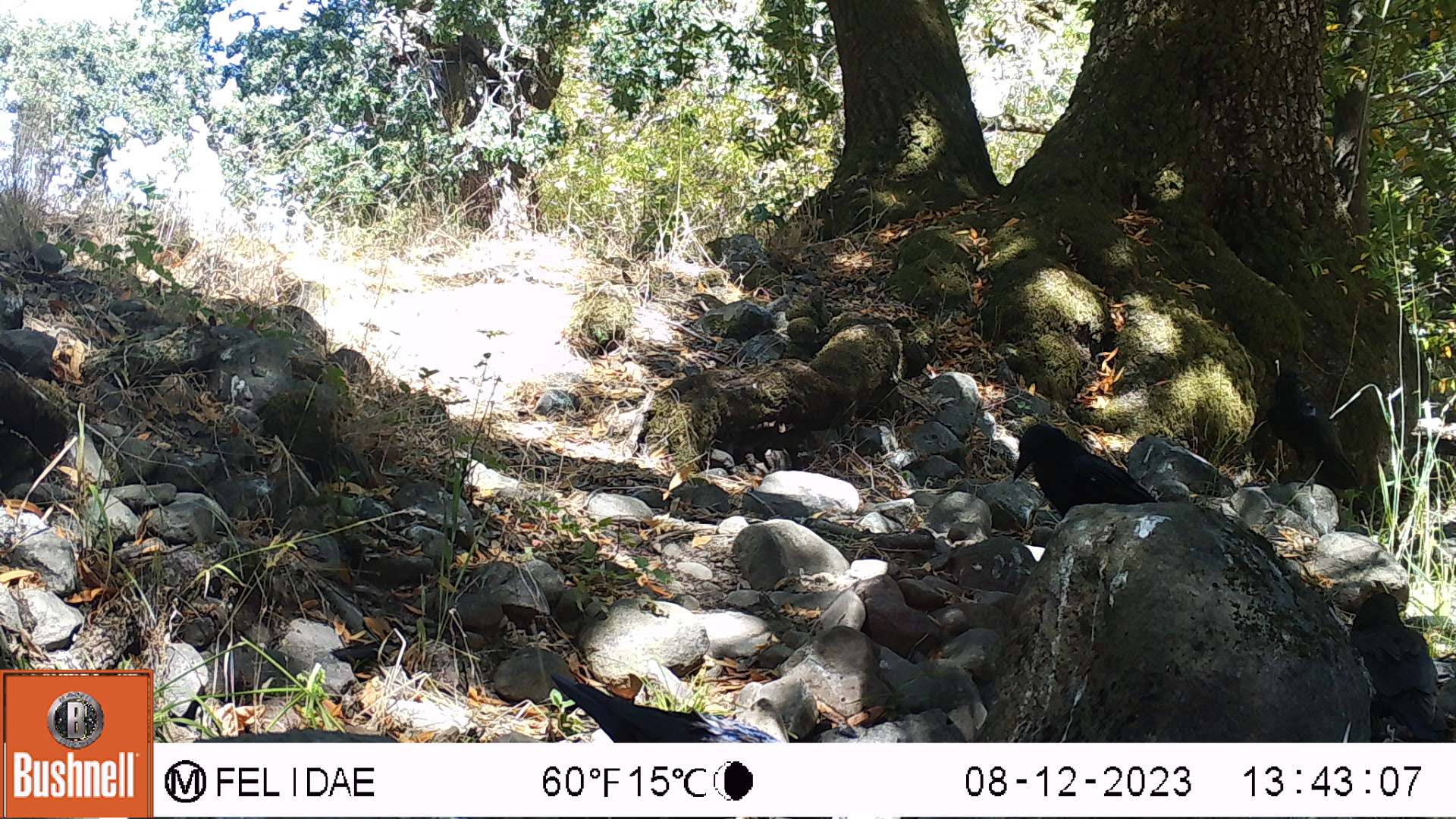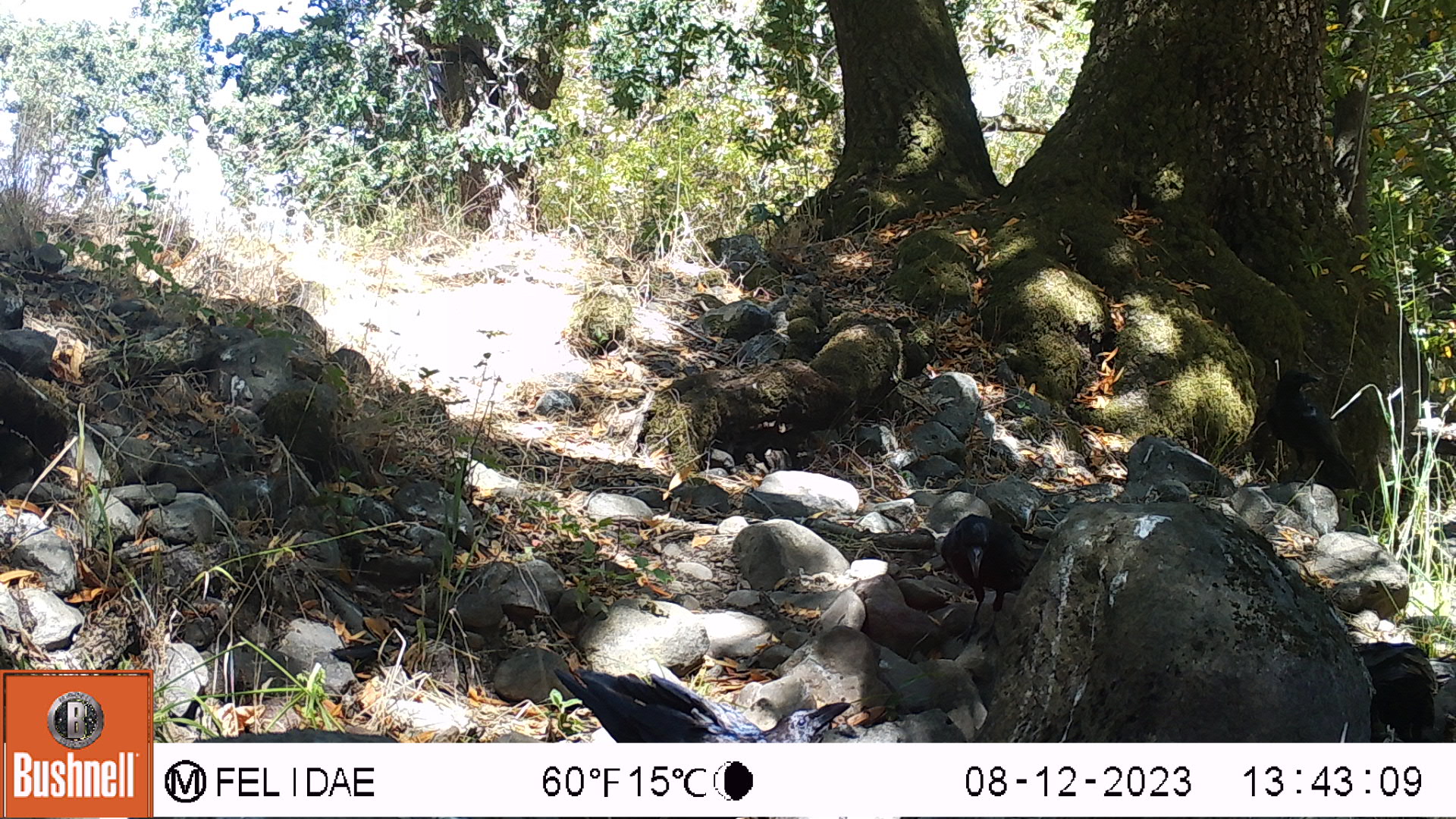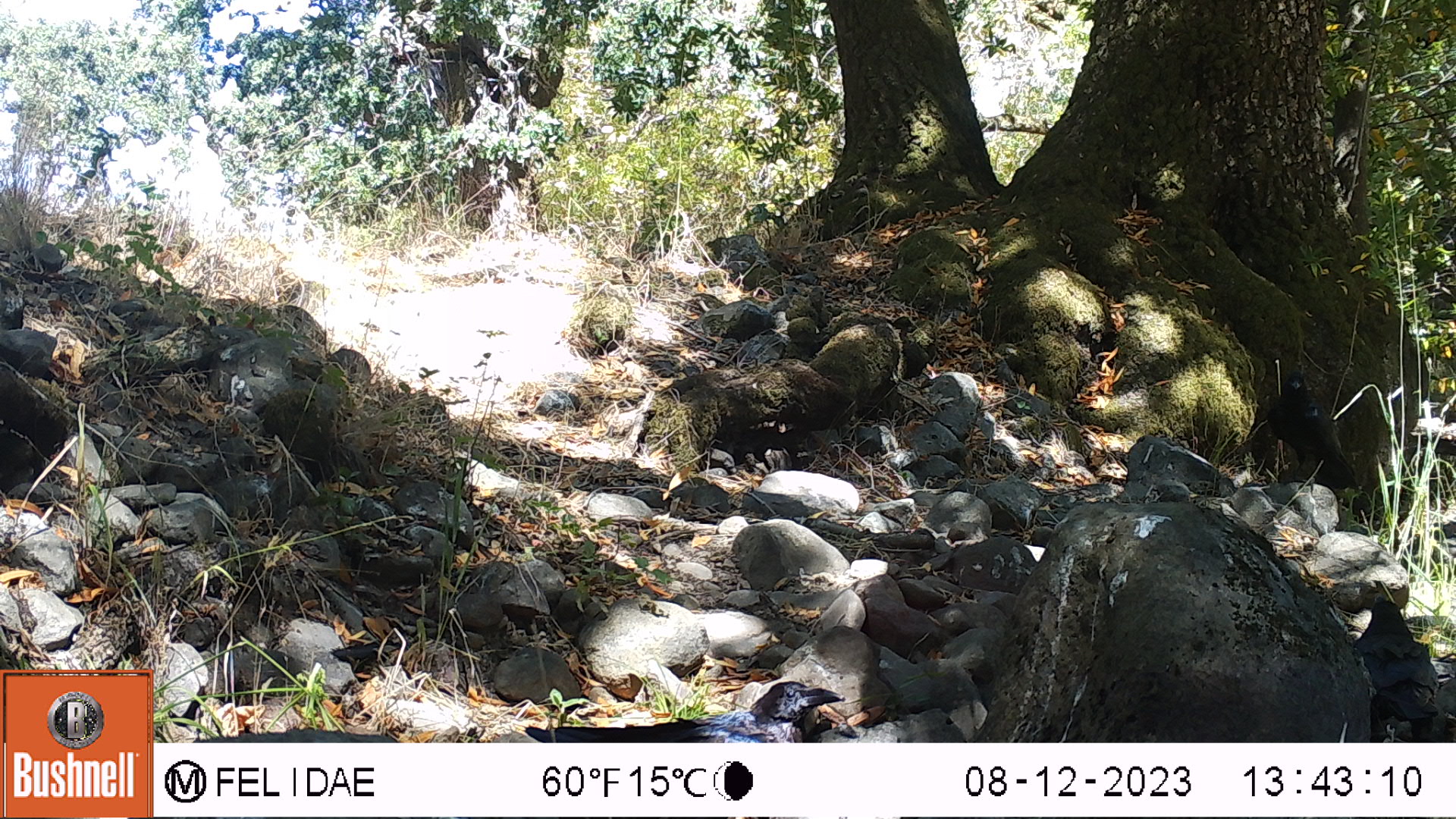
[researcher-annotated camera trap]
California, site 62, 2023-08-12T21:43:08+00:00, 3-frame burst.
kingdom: Animalia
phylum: Chordata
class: Aves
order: Passeriformes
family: Corvidae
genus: Corvus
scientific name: Corvus brachyrhynchos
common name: american crow